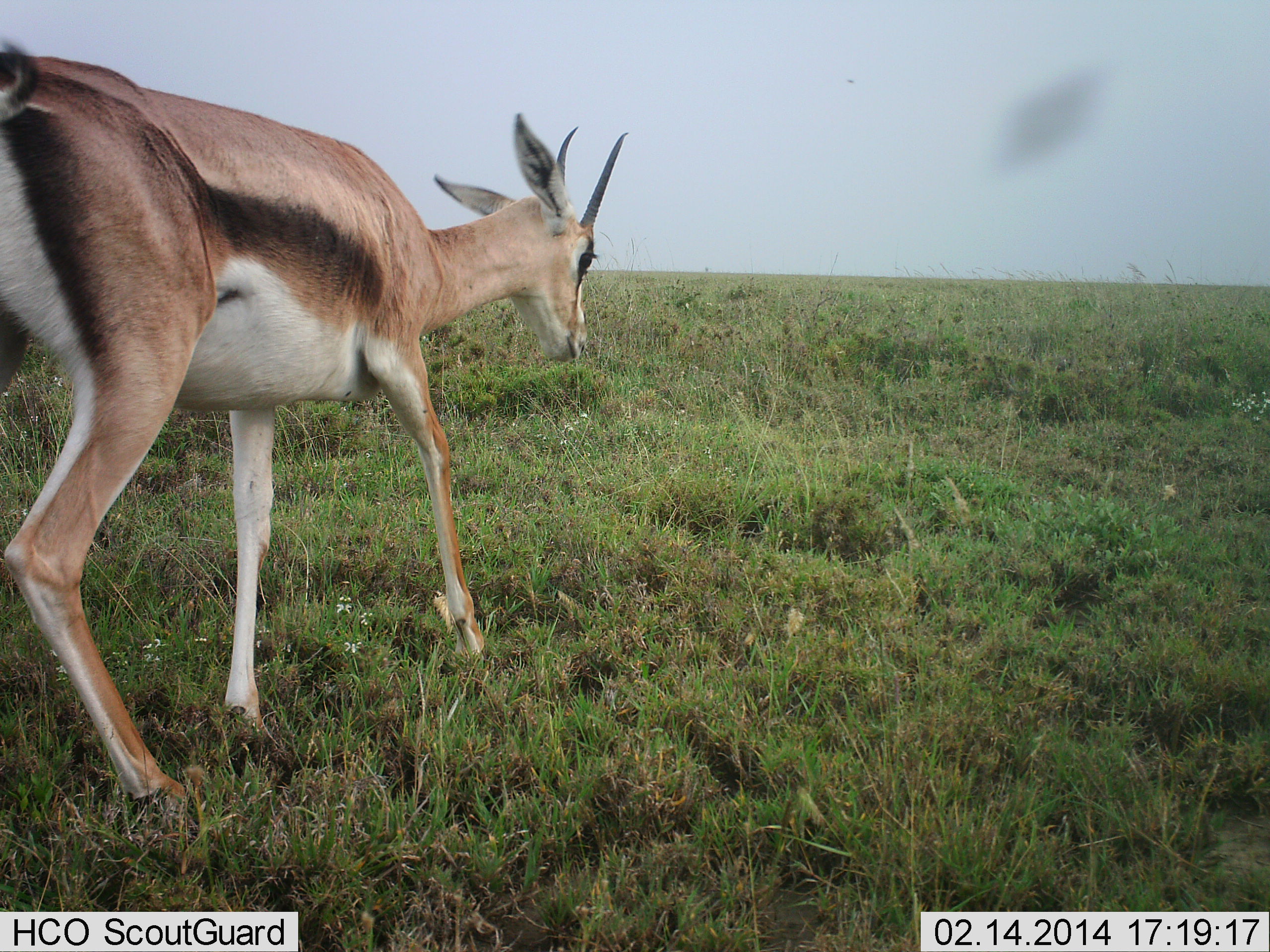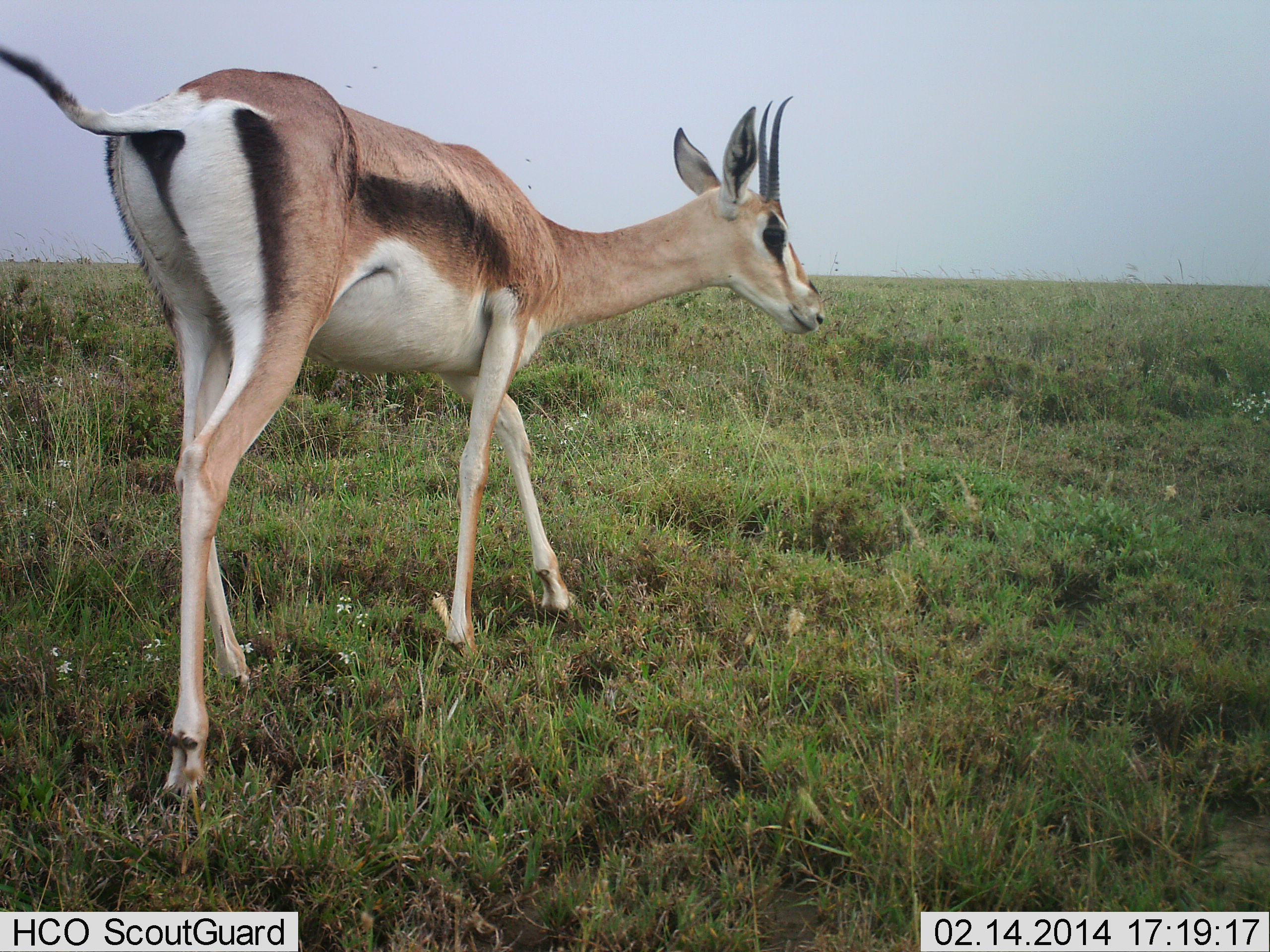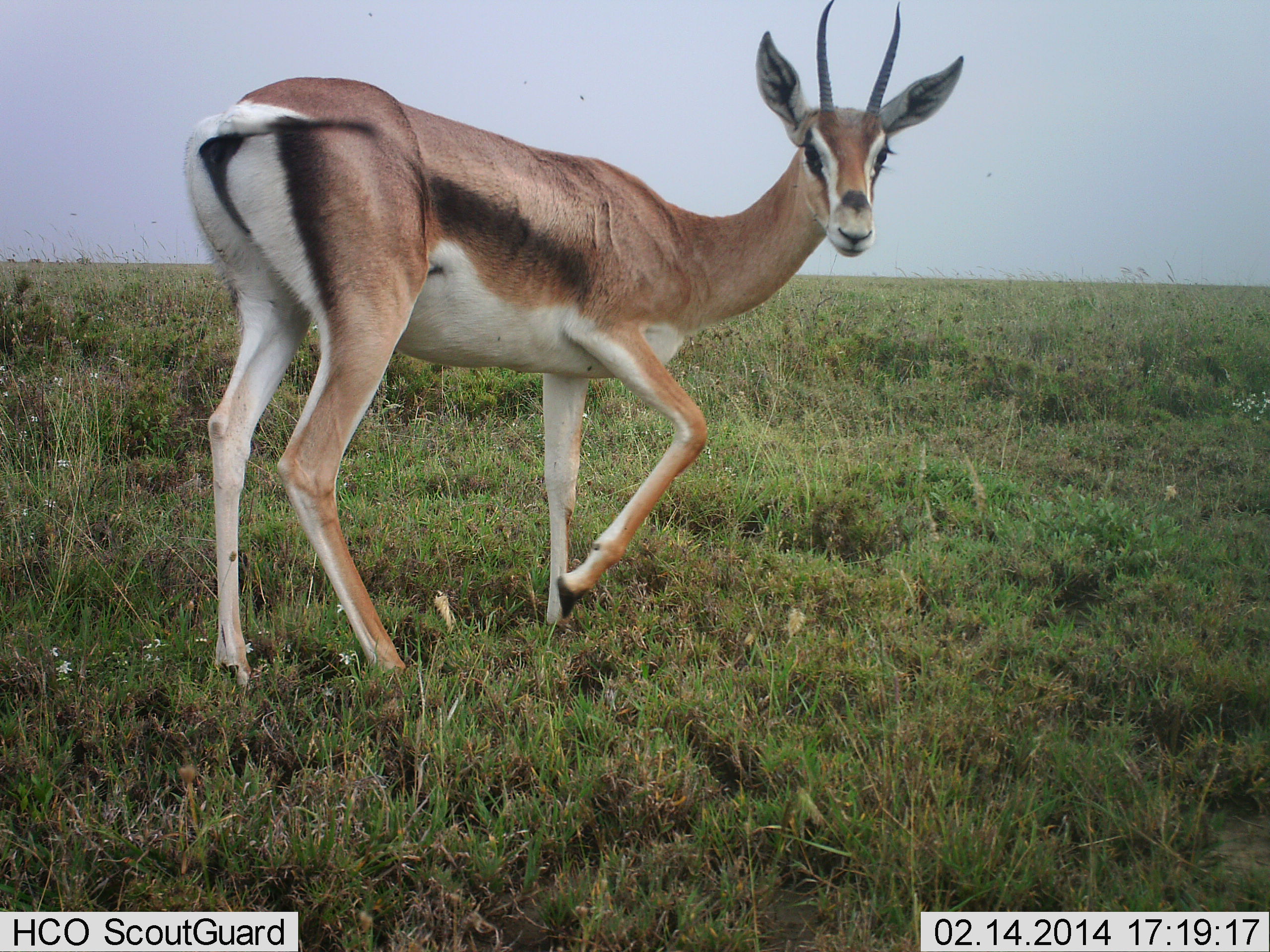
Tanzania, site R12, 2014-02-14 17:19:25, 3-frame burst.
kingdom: Animalia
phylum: Chordata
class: Mammalia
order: Artiodactyla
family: Bovidae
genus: Eudorcas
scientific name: Eudorcas thomsonii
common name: thomson's gazelle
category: gazellethomsons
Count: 1.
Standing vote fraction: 40%.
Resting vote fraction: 0%.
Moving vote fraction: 70%.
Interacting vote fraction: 0%.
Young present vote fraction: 0%.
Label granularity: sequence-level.